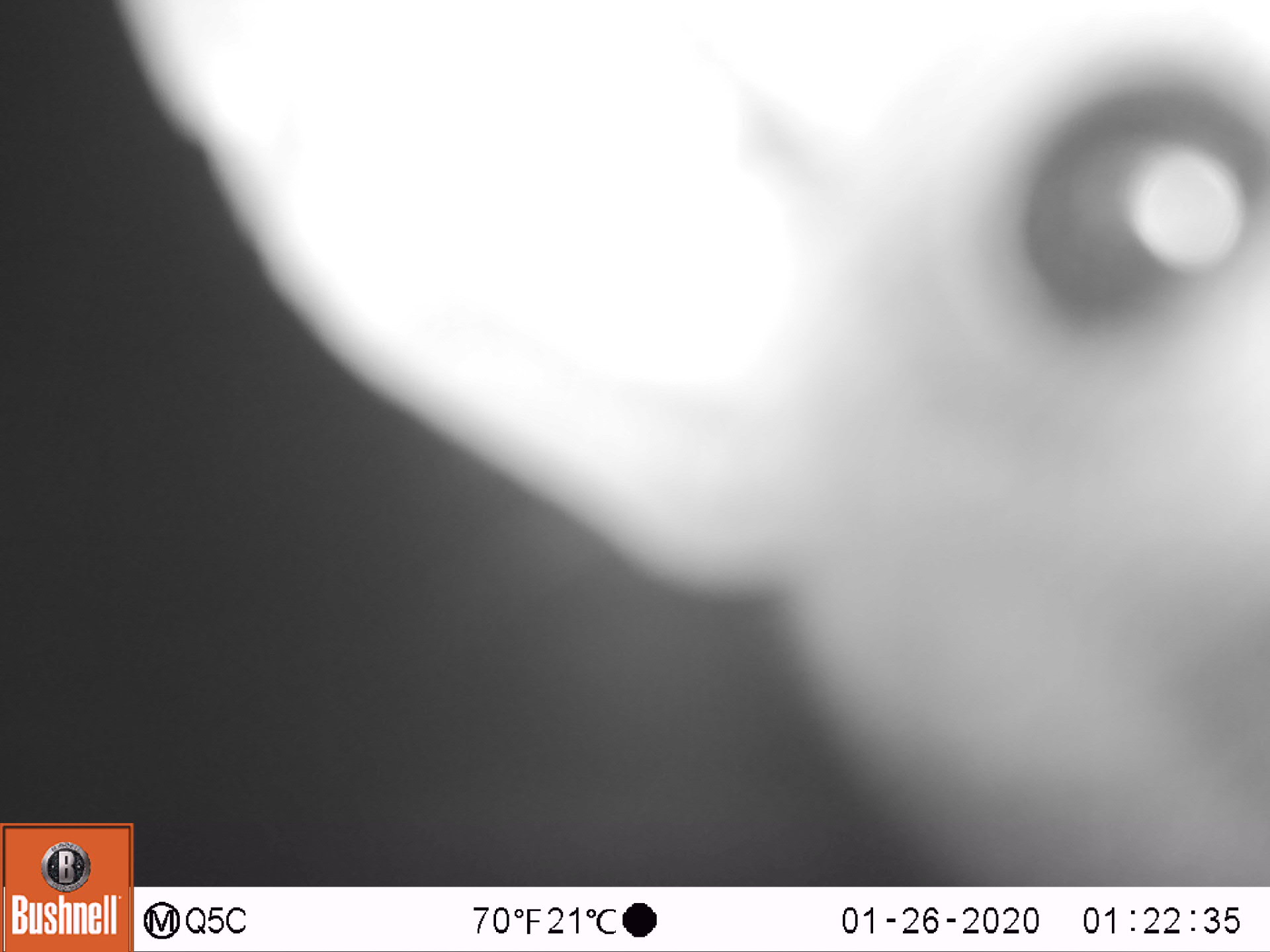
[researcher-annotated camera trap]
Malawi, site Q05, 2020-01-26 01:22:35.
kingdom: Animalia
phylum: Chordata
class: Mammalia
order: Primates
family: Galagidae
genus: Galago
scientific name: Galago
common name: lesser bushbabies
Galago (lesser bushbabies), count 1.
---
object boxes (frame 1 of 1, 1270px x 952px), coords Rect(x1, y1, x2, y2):
galago: Rect(139, 0, 1264, 883)